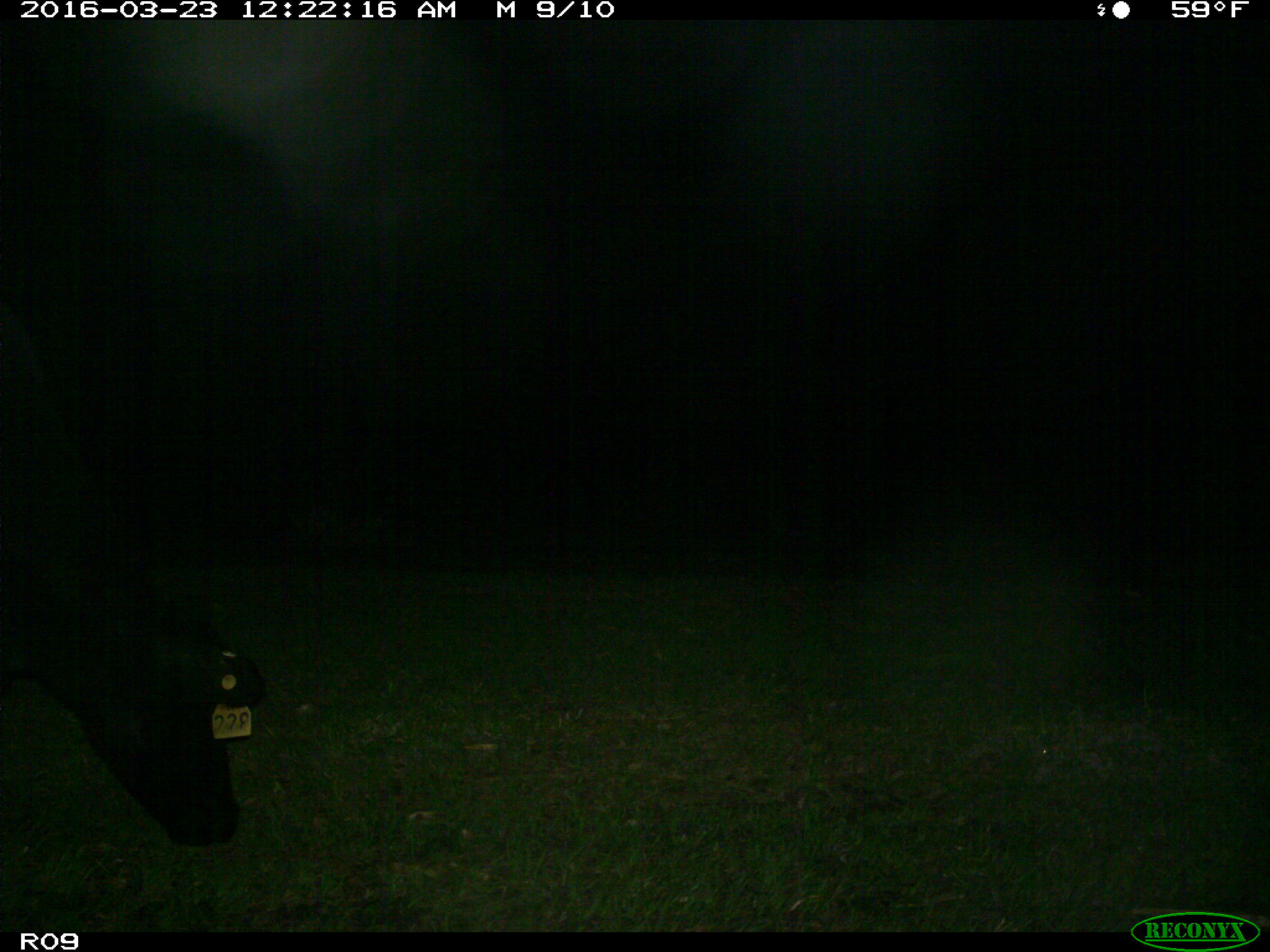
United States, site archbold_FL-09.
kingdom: Animalia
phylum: Chordata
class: Mammalia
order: Artiodactyla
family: Bovidae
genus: Bos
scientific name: Bos taurus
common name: domestic cow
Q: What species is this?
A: Bos taurus (domestic cow).